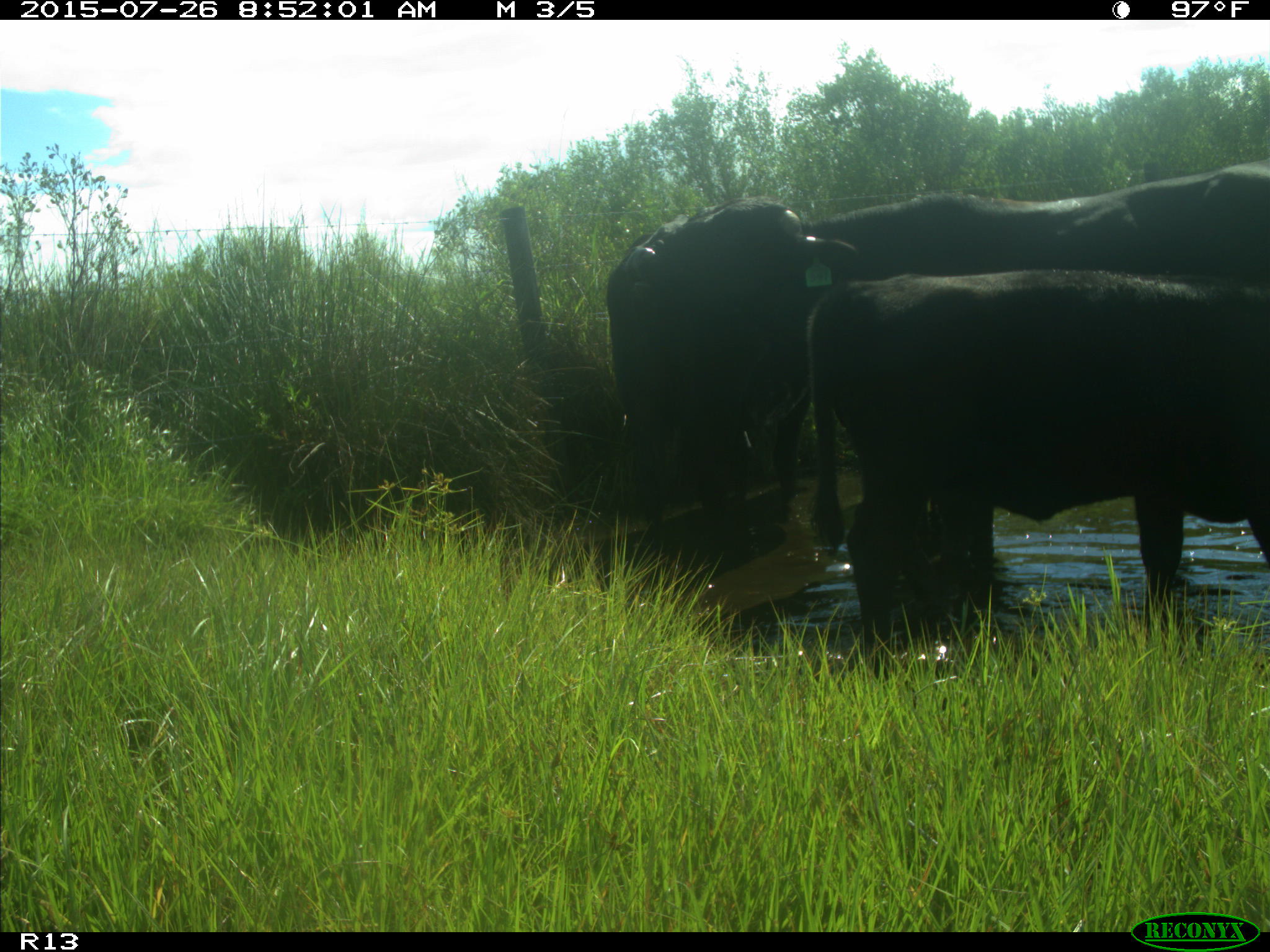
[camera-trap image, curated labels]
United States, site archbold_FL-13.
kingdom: Animalia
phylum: Chordata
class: Mammalia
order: Artiodactyla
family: Bovidae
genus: Bos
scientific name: Bos taurus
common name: domestic cow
Bos taurus (domestic cow).